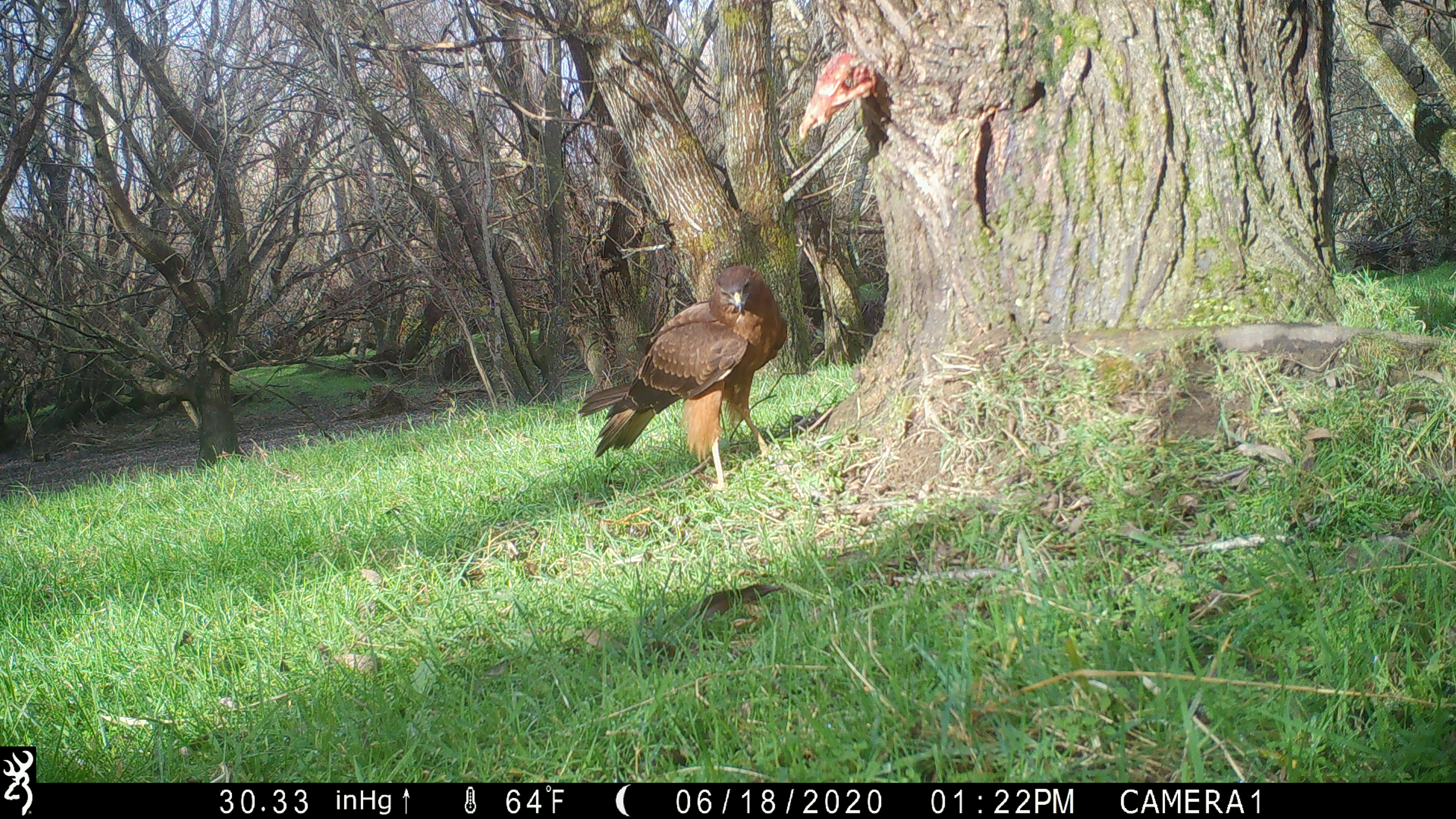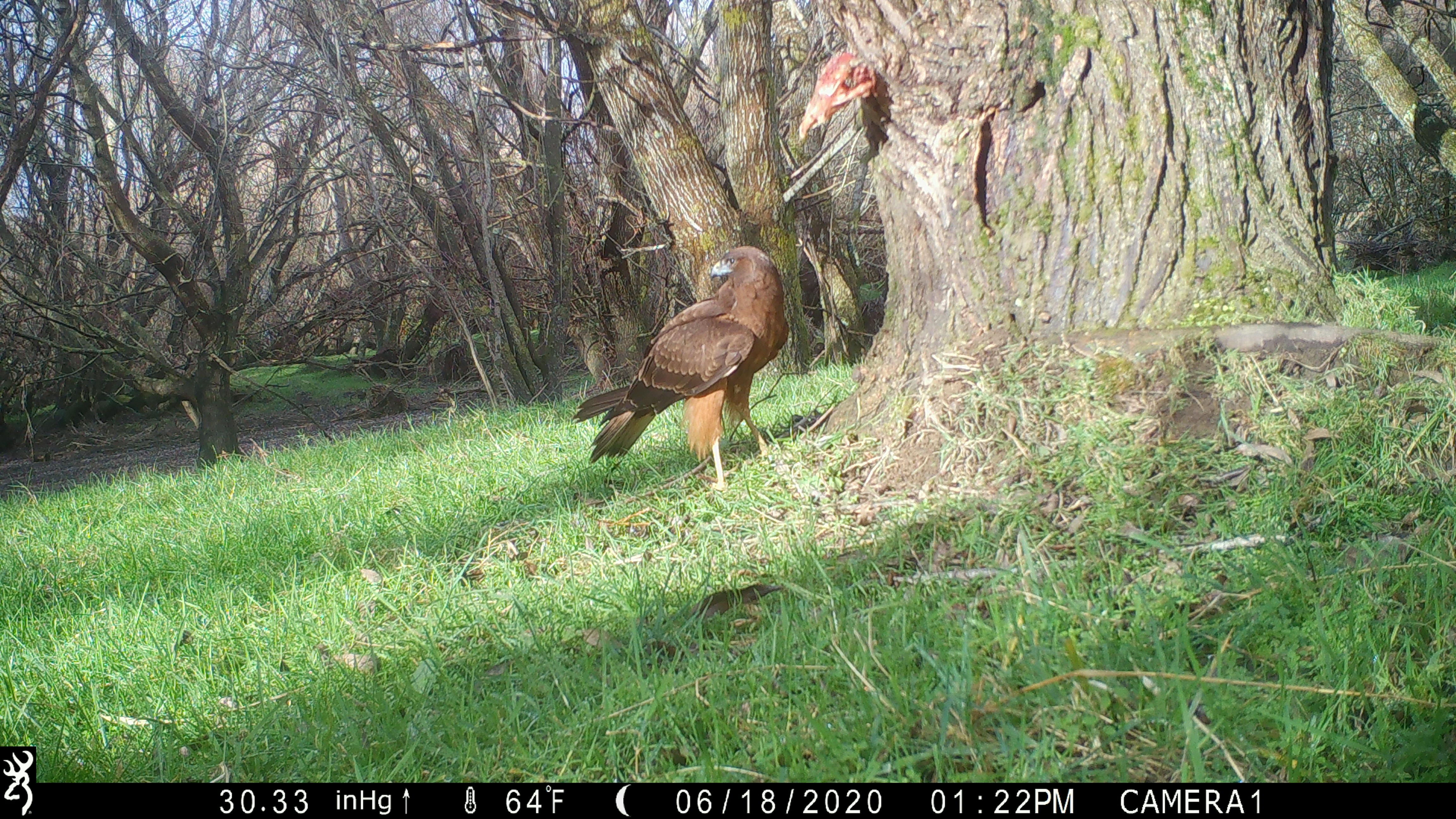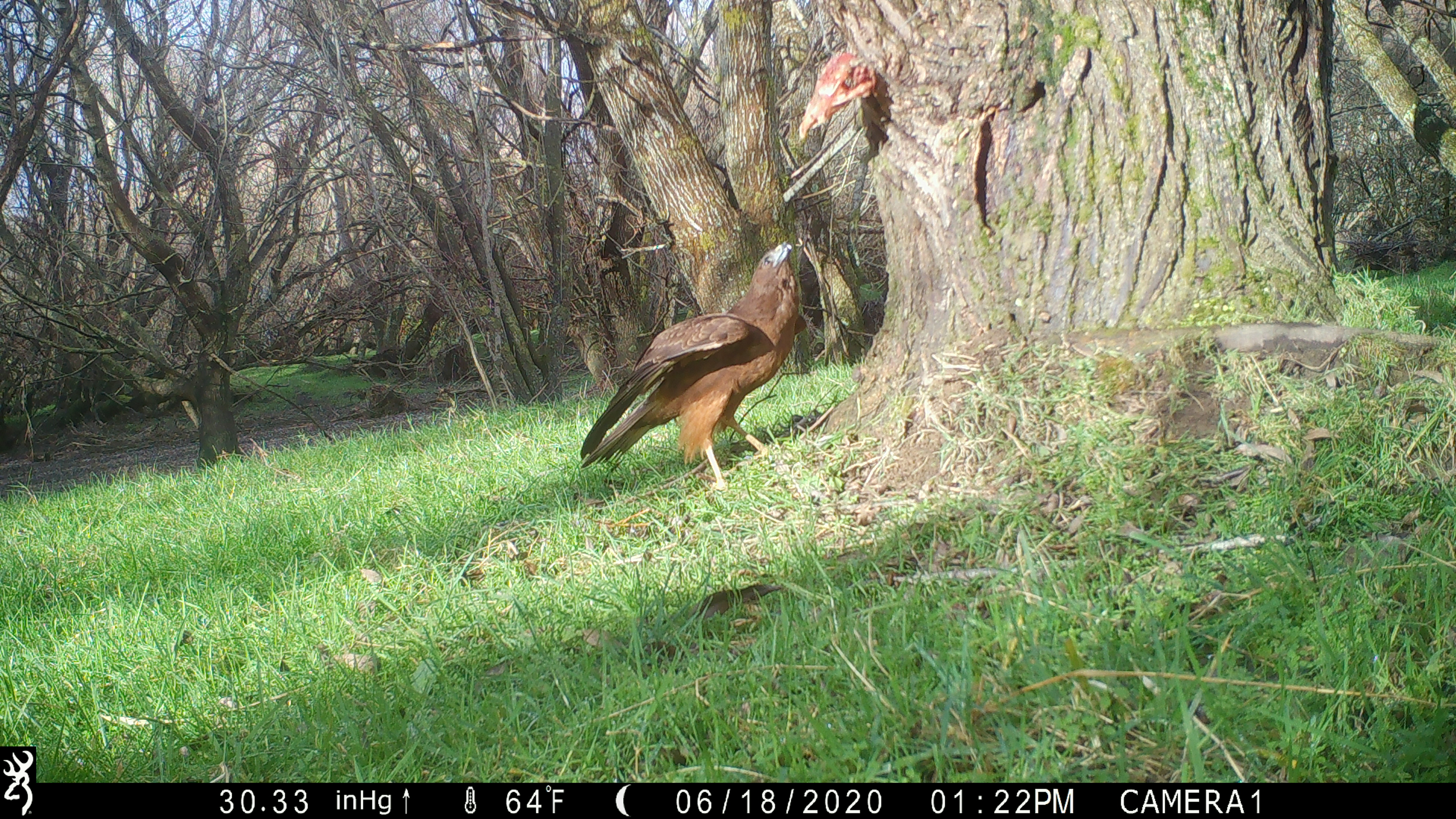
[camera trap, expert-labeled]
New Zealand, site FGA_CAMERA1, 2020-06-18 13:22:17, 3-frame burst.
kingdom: Animalia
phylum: Chordata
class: Aves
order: Accipitriformes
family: Accipitridae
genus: Circus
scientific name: Circus approximans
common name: swamp harrier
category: harrier